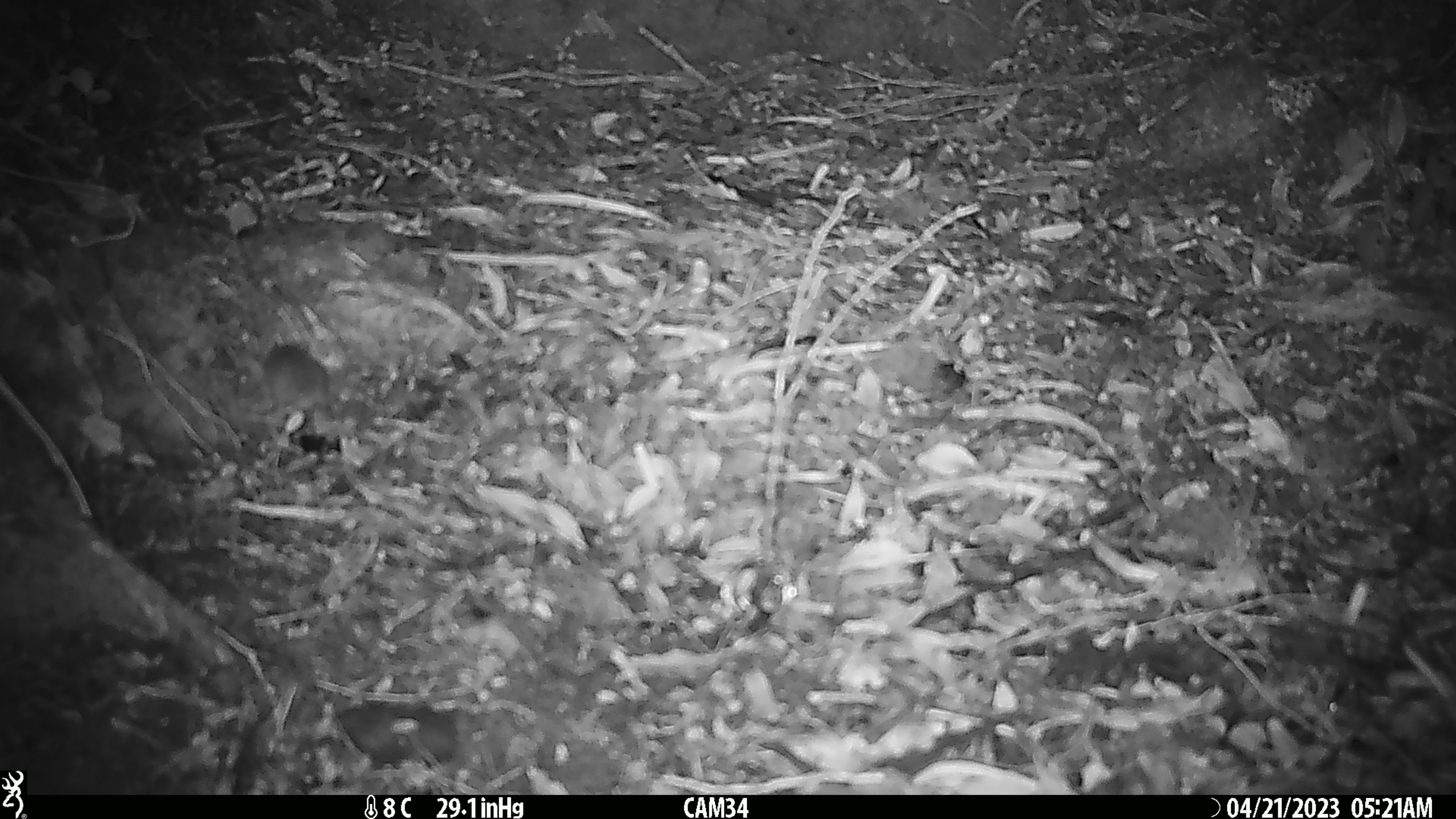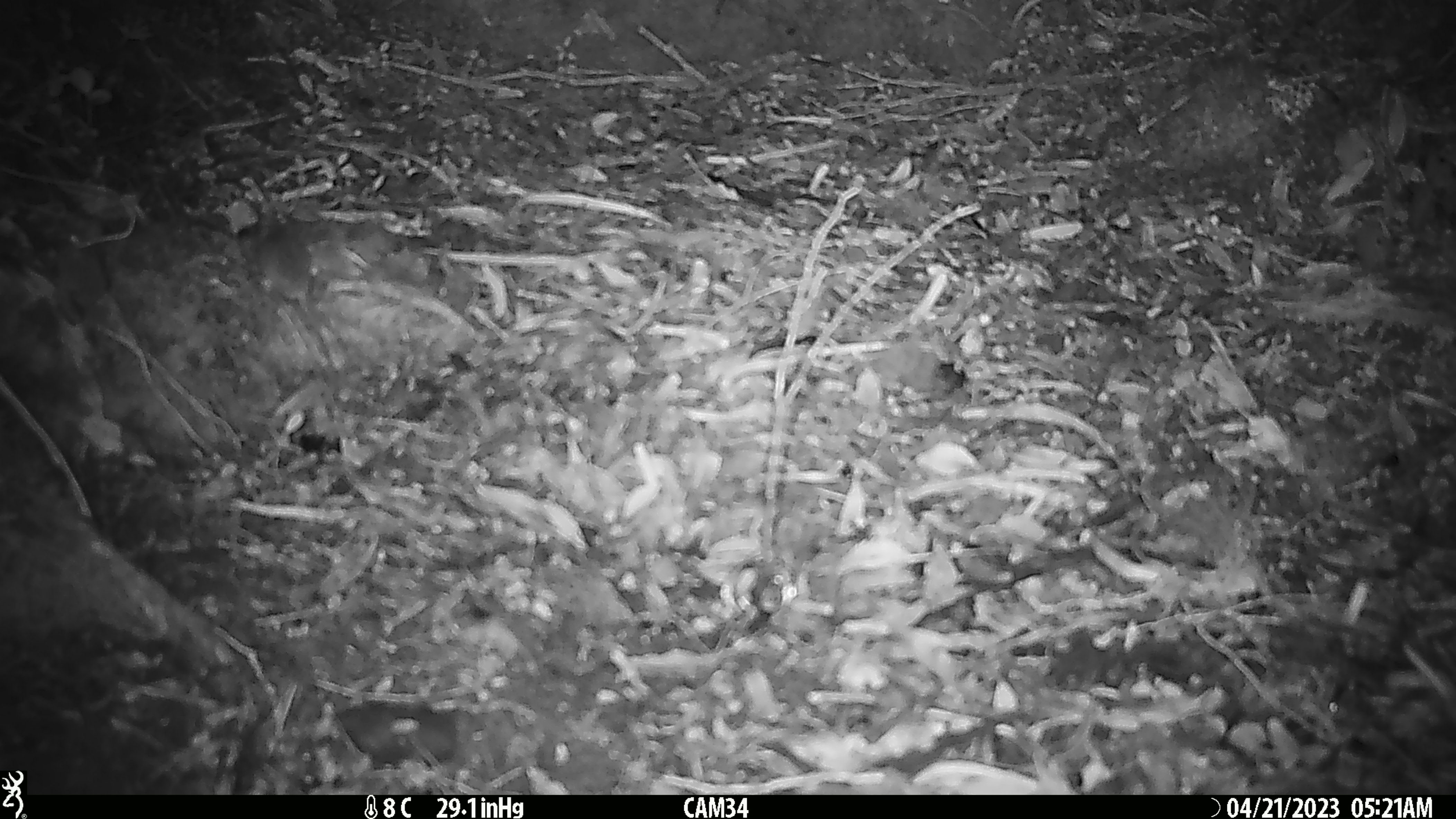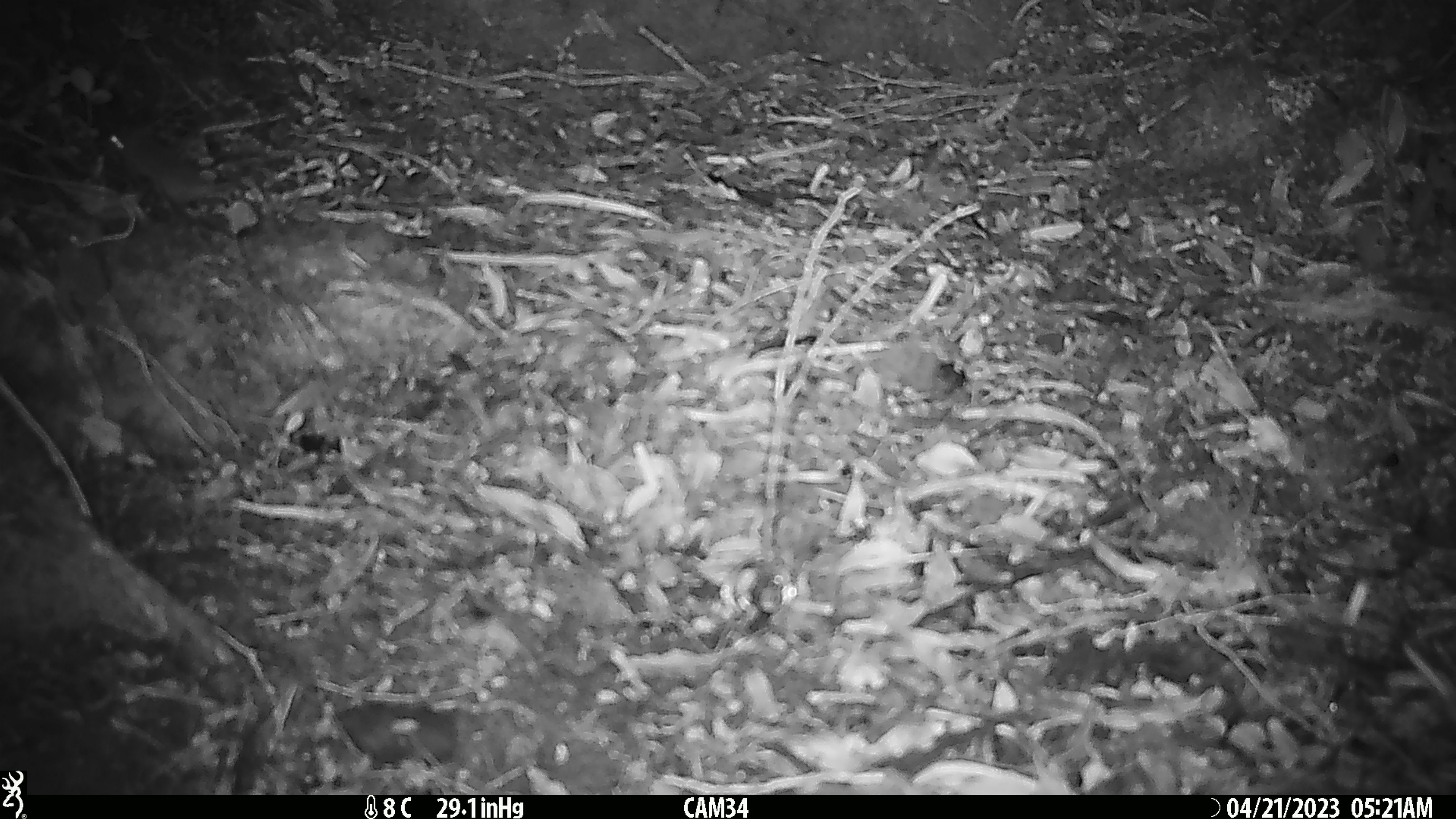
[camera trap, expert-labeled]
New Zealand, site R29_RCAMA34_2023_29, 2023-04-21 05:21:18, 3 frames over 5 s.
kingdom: Animalia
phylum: Chordata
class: Mammalia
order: Rodentia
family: Muridae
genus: Mus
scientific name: Mus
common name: mouse